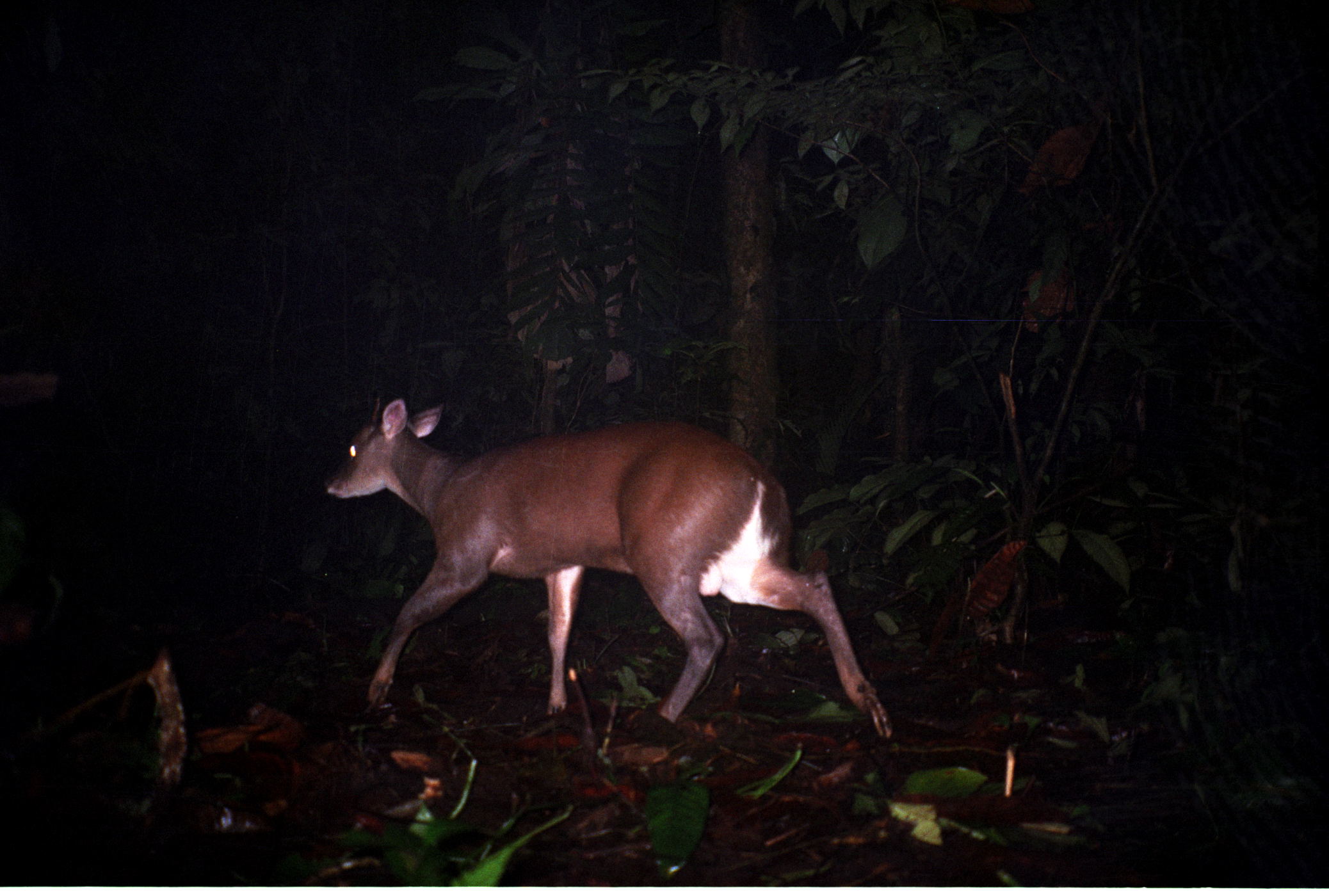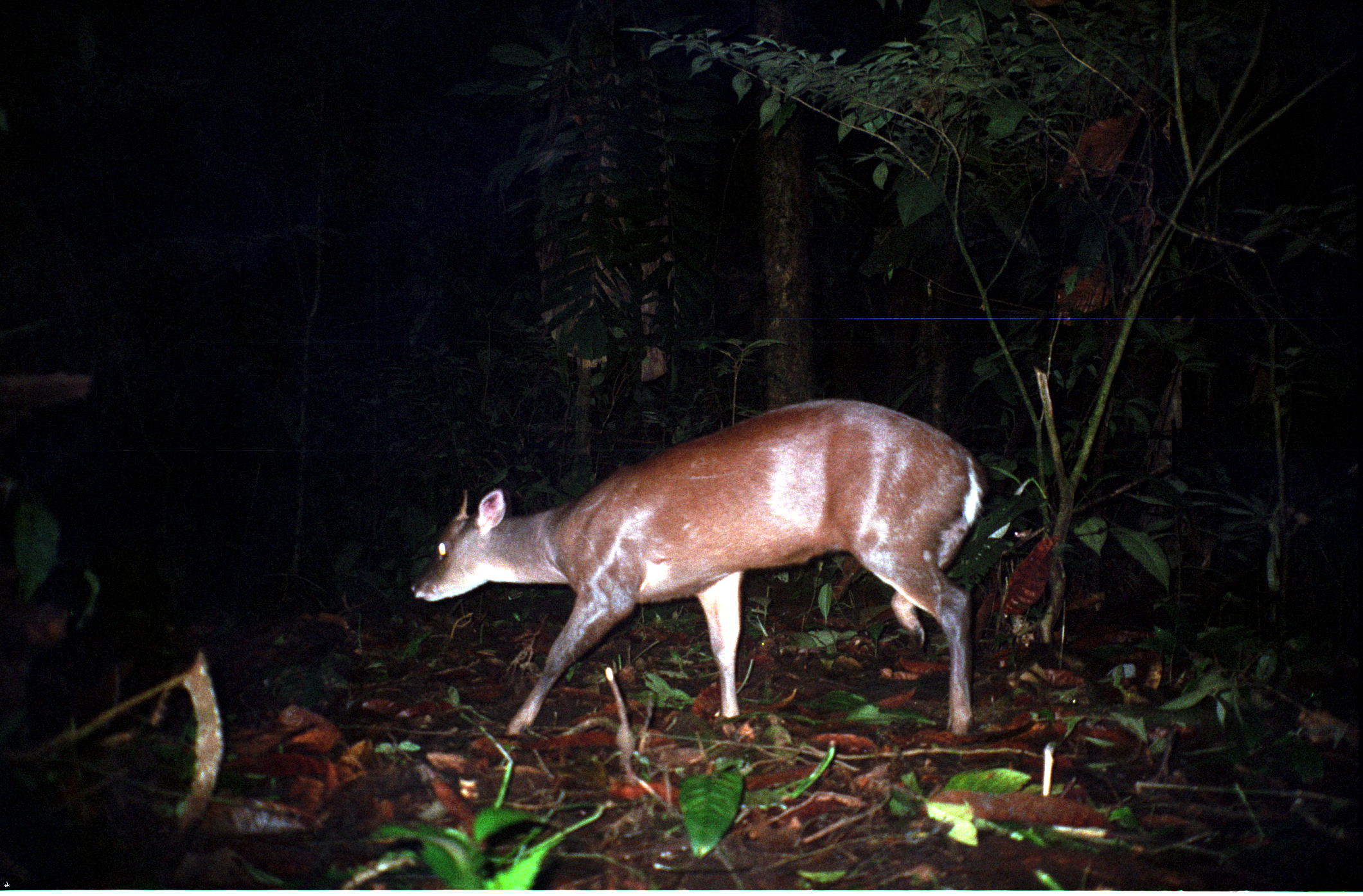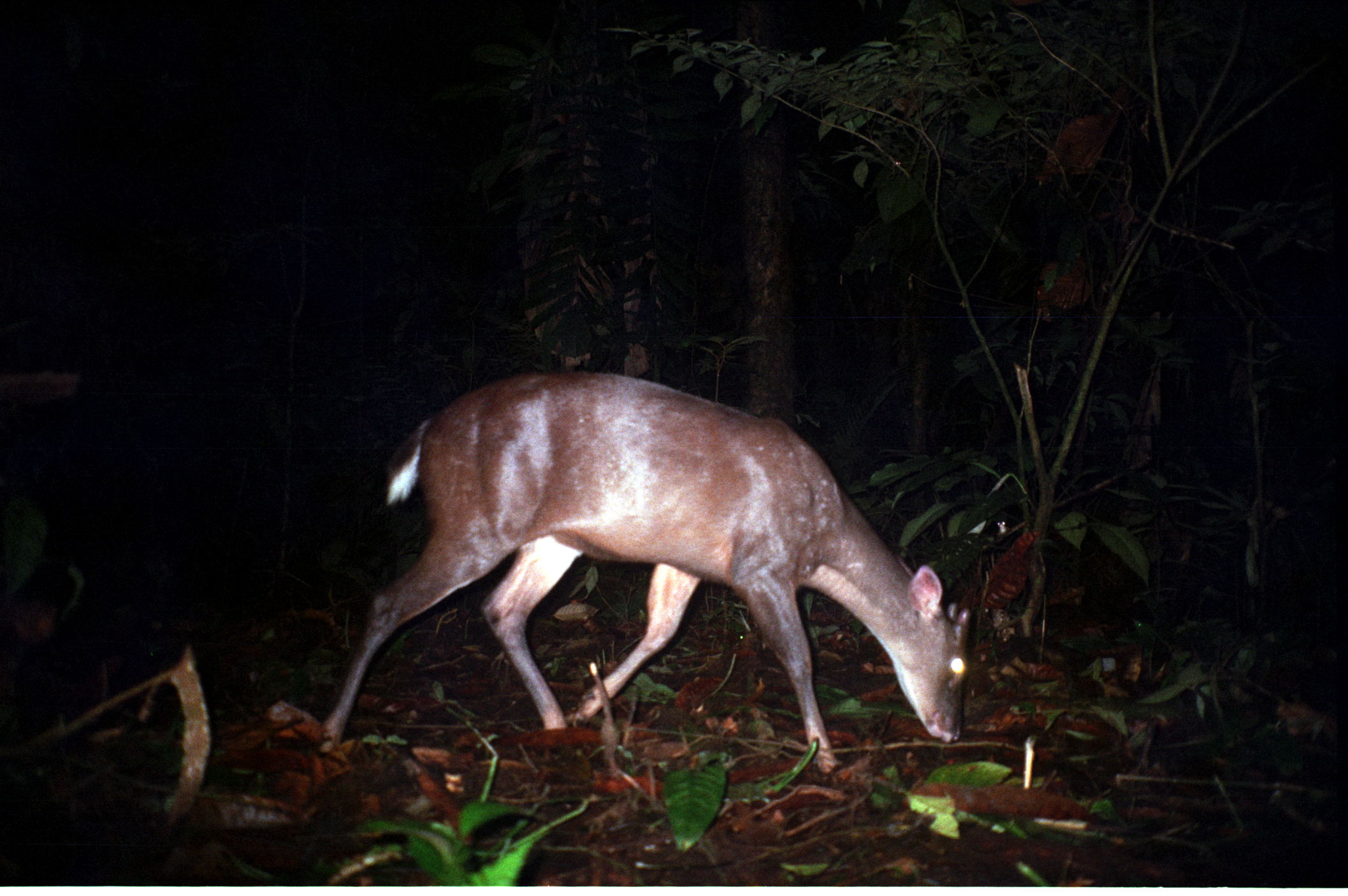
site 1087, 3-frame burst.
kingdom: Animalia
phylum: Chordata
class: Mammalia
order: Artiodactyla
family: Cervidae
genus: Mazama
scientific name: Mazama americana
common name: red brocket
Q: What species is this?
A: Mazama americana (red brocket).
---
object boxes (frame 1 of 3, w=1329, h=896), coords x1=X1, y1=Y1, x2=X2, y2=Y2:
mazama americana: x1=325, y1=399, x2=897, y2=740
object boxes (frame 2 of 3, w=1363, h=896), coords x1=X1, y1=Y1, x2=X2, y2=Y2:
mazama americana: x1=410, y1=397, x2=982, y2=740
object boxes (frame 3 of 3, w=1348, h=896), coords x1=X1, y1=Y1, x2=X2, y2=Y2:
mazama americana: x1=322, y1=370, x2=968, y2=772